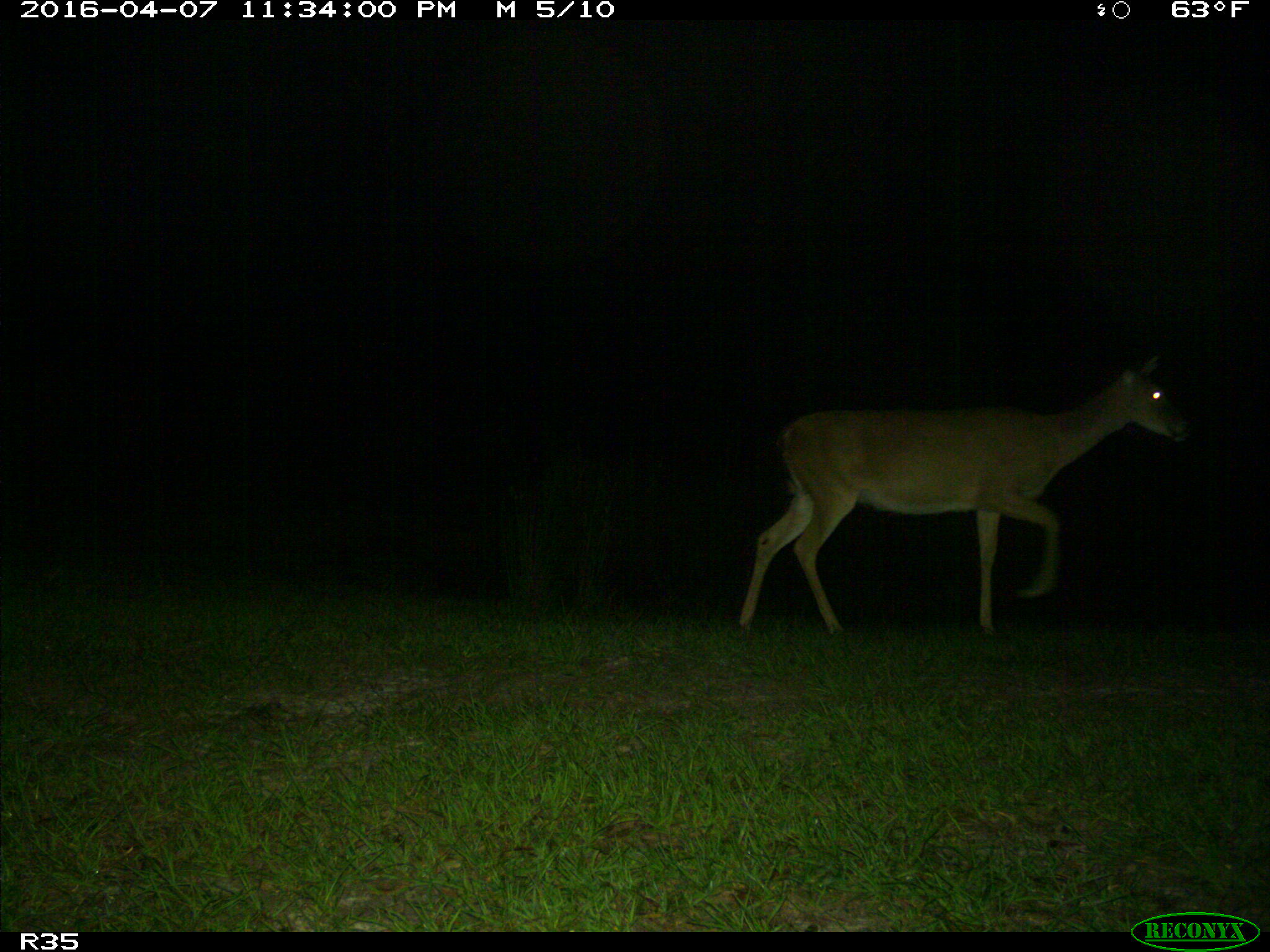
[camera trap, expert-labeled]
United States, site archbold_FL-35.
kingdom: Animalia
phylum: Chordata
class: Mammalia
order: Artiodactyla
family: Cervidae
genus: Odocoileus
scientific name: Odocoileus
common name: deer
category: unidentified deer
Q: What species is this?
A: Unidentified deer (deer) (Odocoileus).